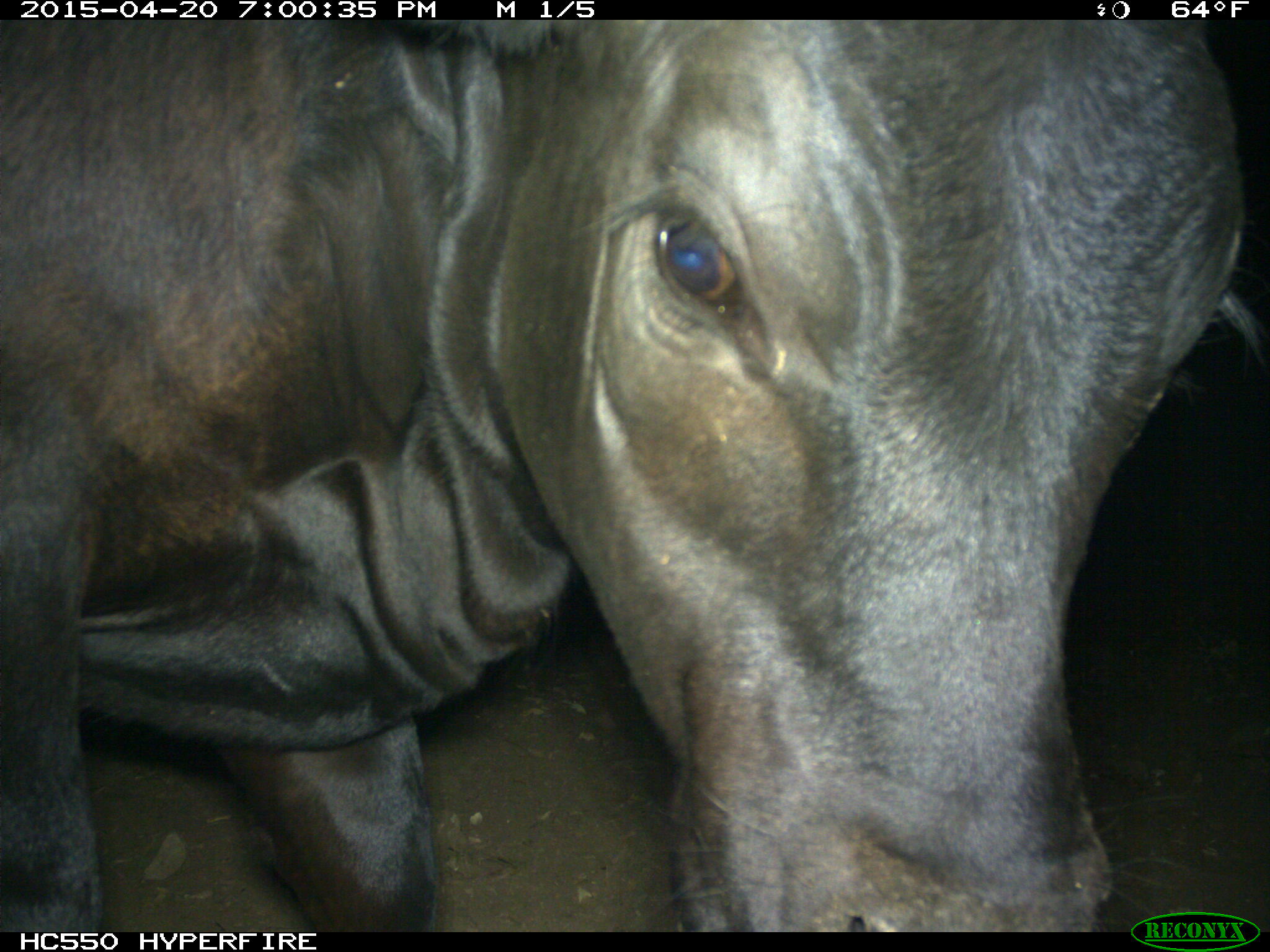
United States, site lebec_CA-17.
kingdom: Animalia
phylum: Chordata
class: Mammalia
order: Artiodactyla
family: Bovidae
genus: Bos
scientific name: Bos taurus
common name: domestic cow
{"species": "Bos taurus (domestic cow)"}